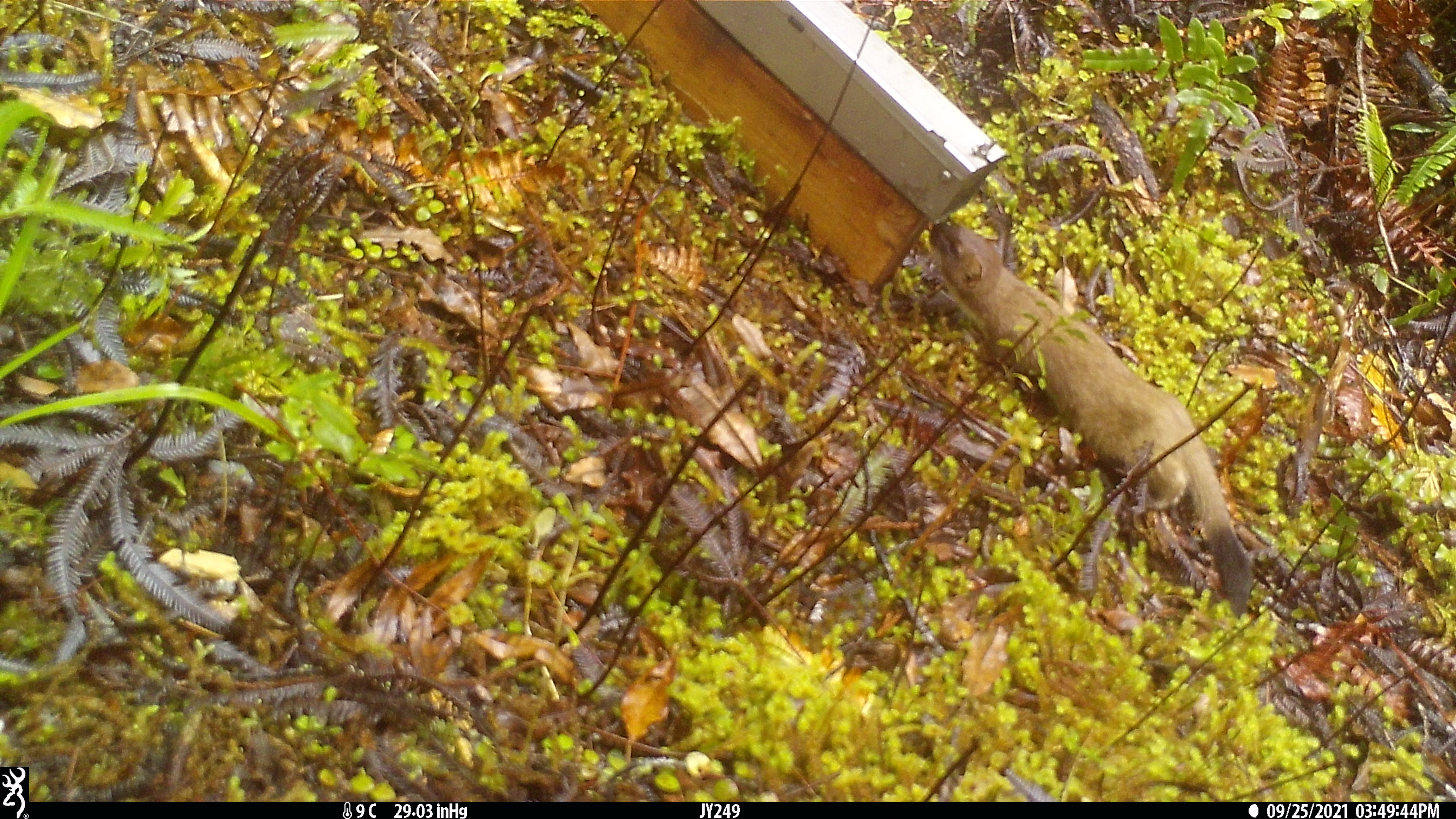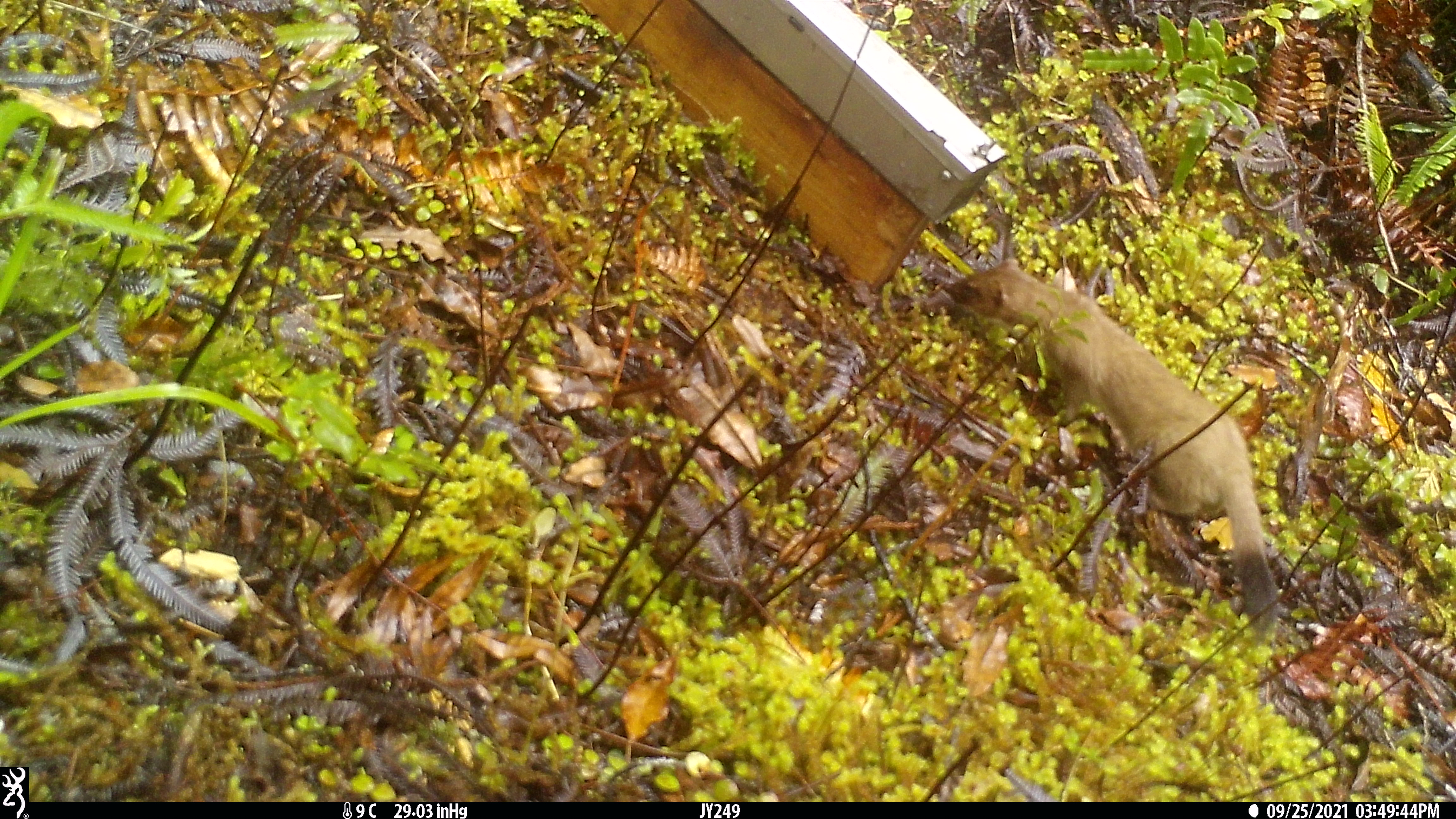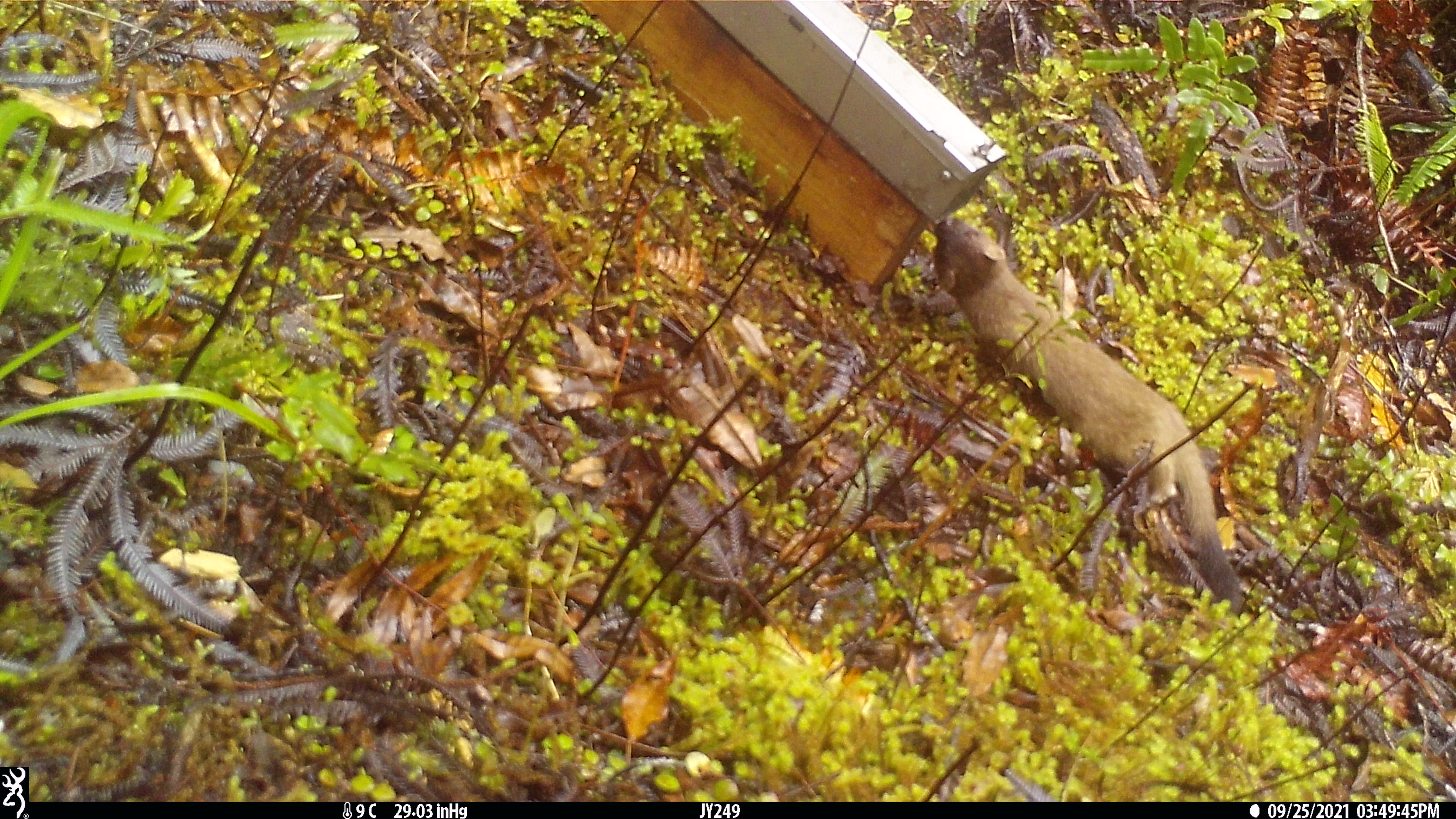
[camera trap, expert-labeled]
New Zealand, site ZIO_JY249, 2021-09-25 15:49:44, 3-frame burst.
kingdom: Animalia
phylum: Chordata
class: Mammalia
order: Carnivora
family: Mustelidae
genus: Mustela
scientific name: Mustela erminea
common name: stoat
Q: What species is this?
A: Stoat (Mustela erminea).